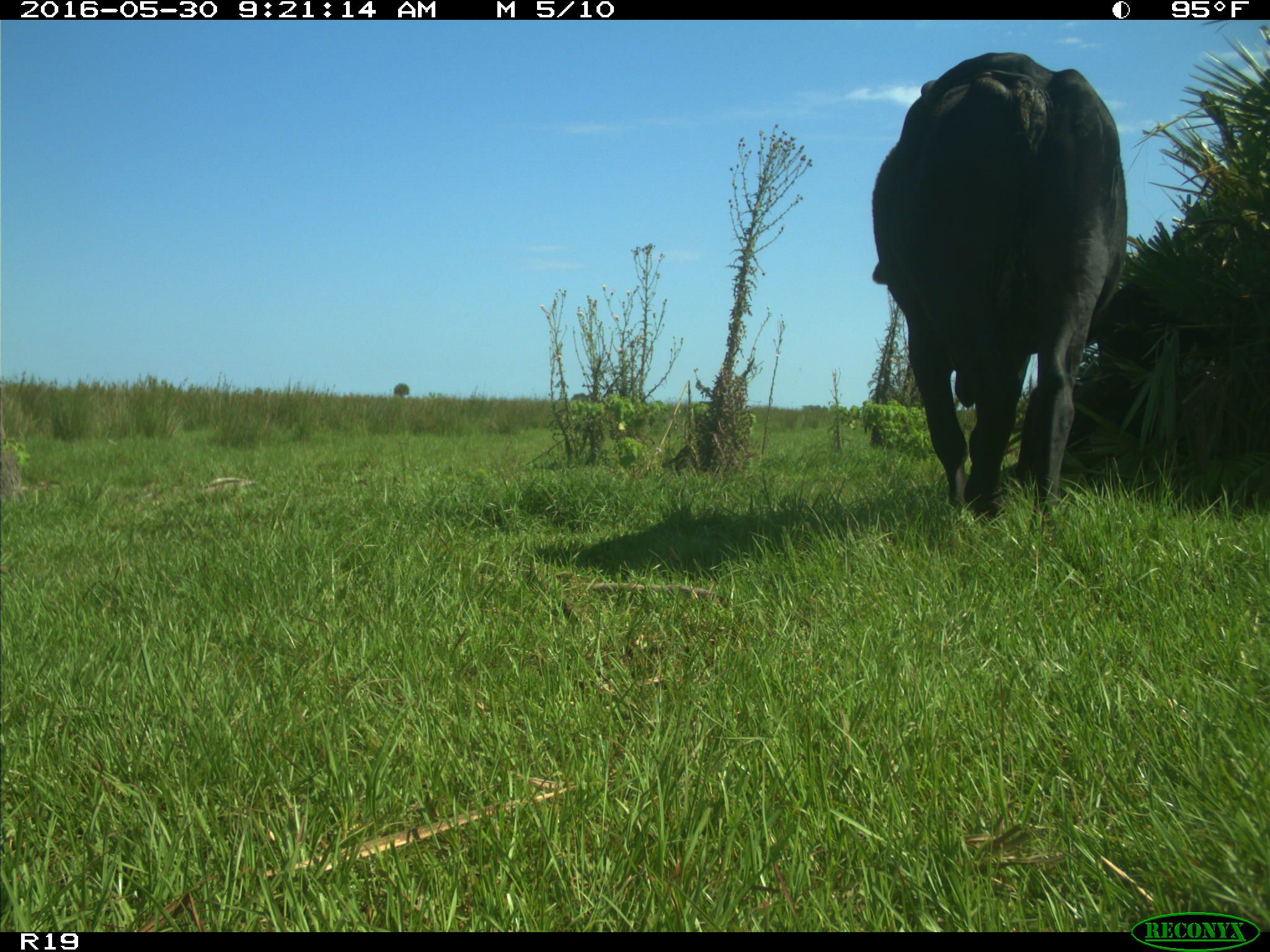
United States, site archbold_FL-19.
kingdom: Animalia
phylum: Chordata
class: Mammalia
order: Artiodactyla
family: Bovidae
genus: Bos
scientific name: Bos taurus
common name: domestic cow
Bos taurus (domestic cow).